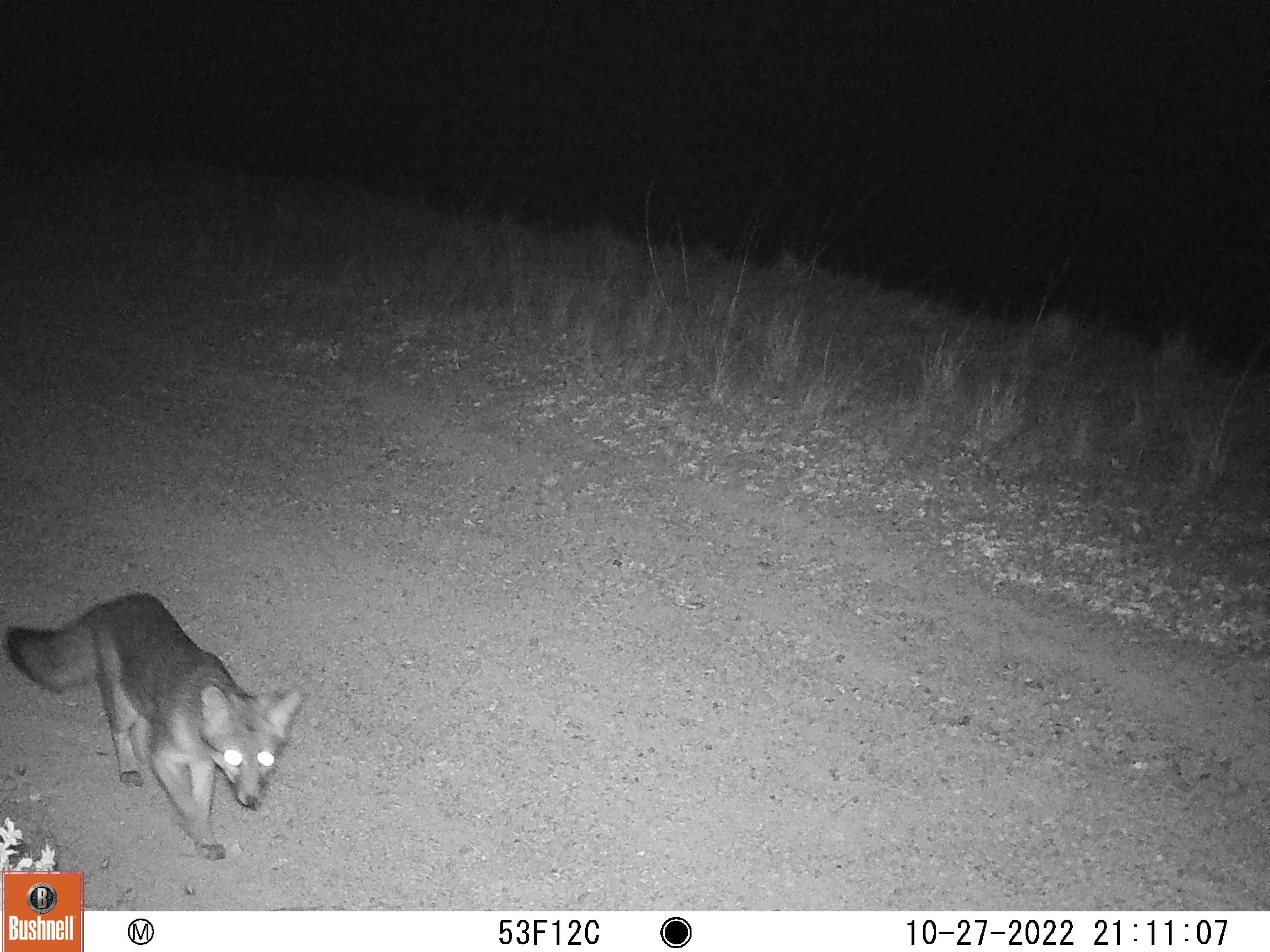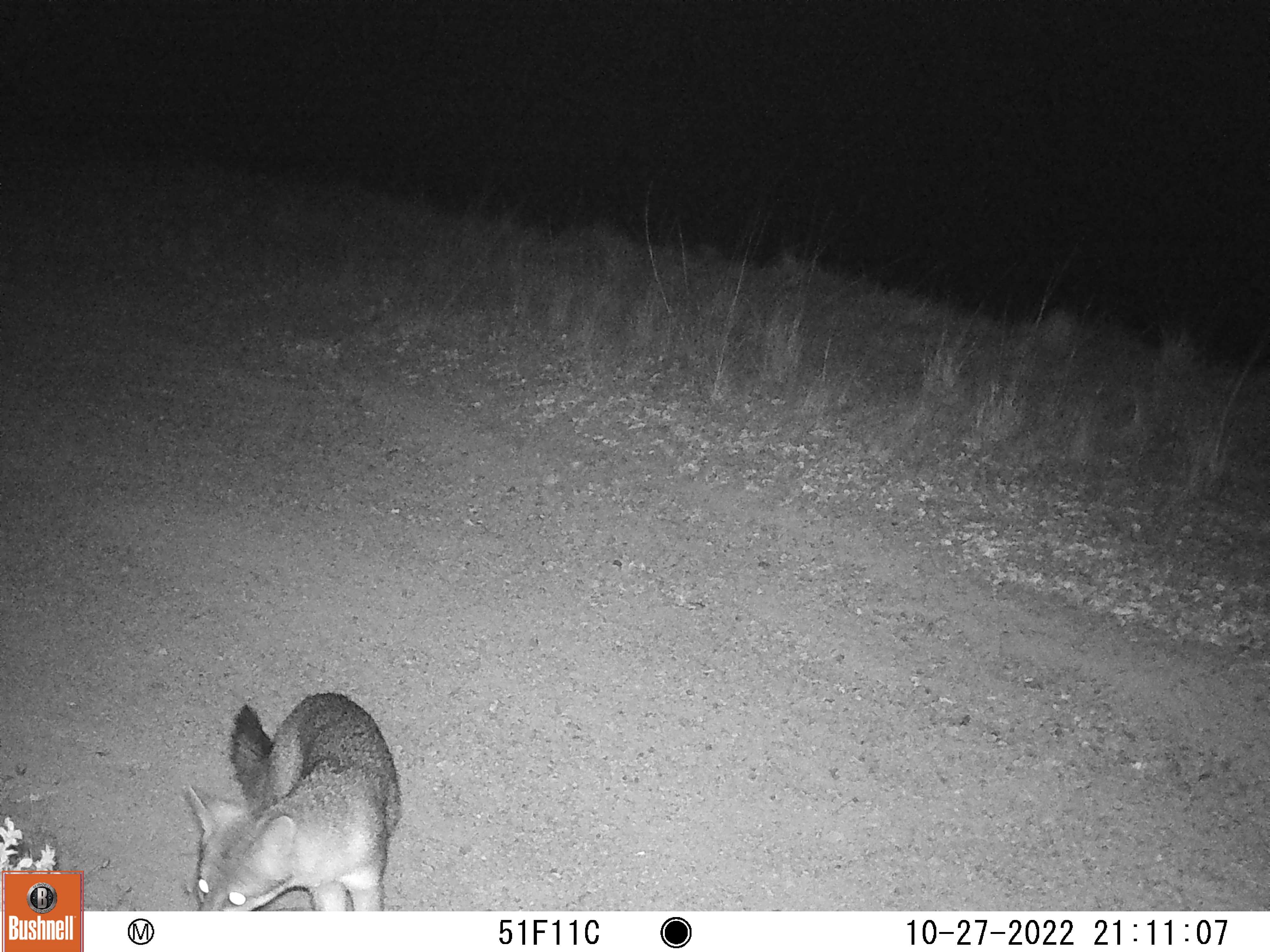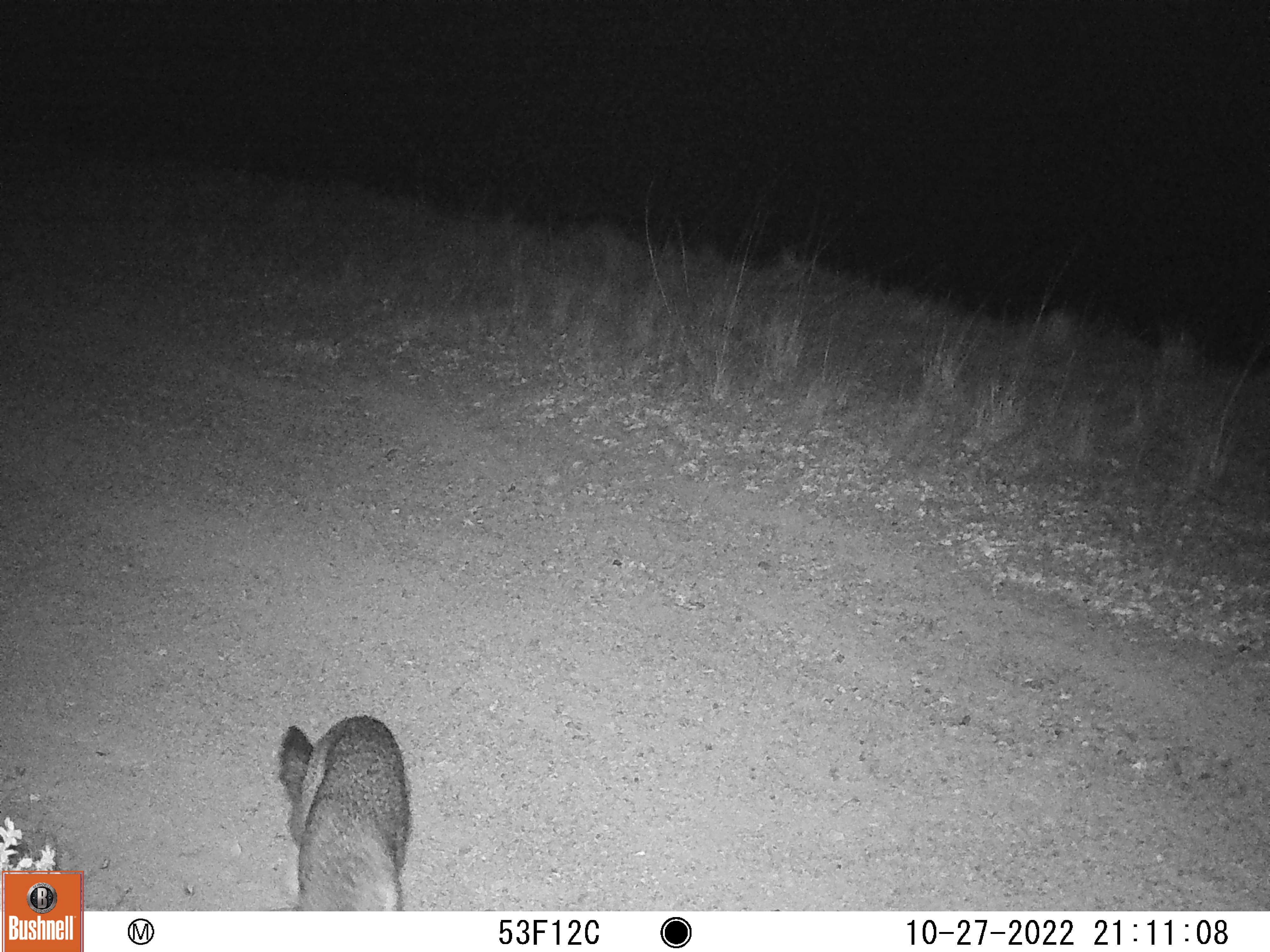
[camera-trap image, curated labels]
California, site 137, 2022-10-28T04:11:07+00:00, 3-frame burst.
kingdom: Animalia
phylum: Chordata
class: Mammalia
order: Carnivora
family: Canidae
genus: Urocyon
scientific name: Urocyon cinereoargenteus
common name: gray fox